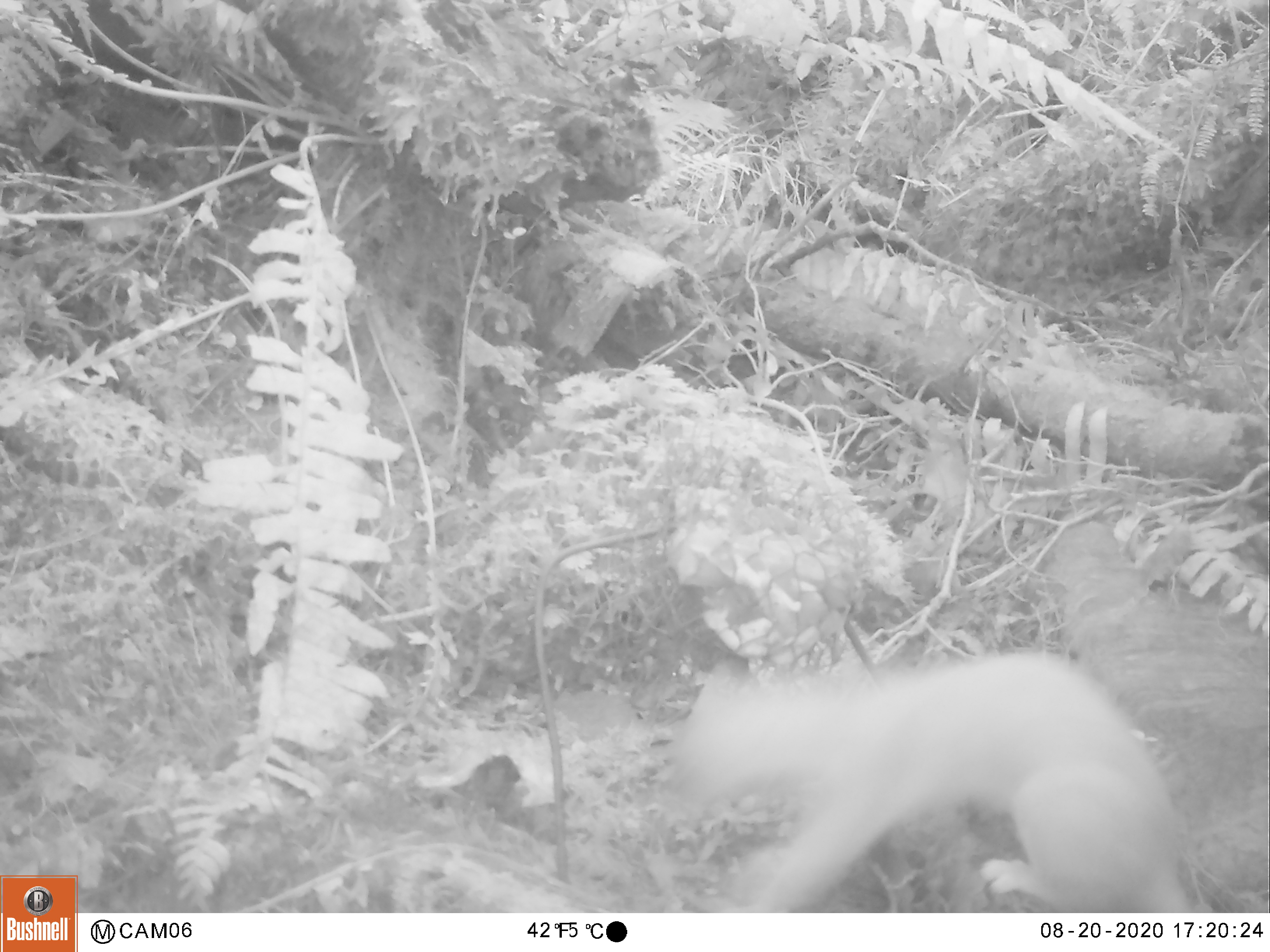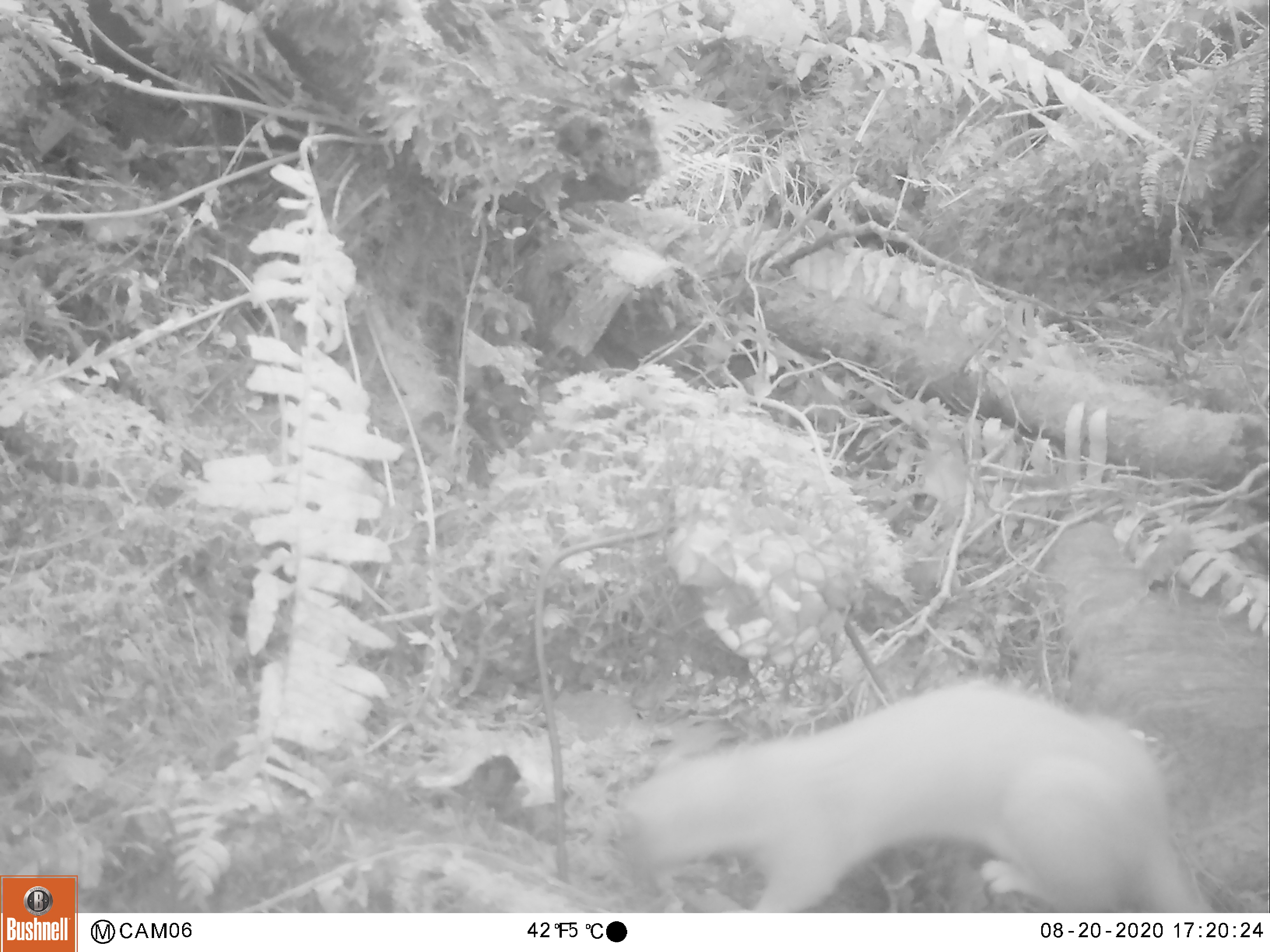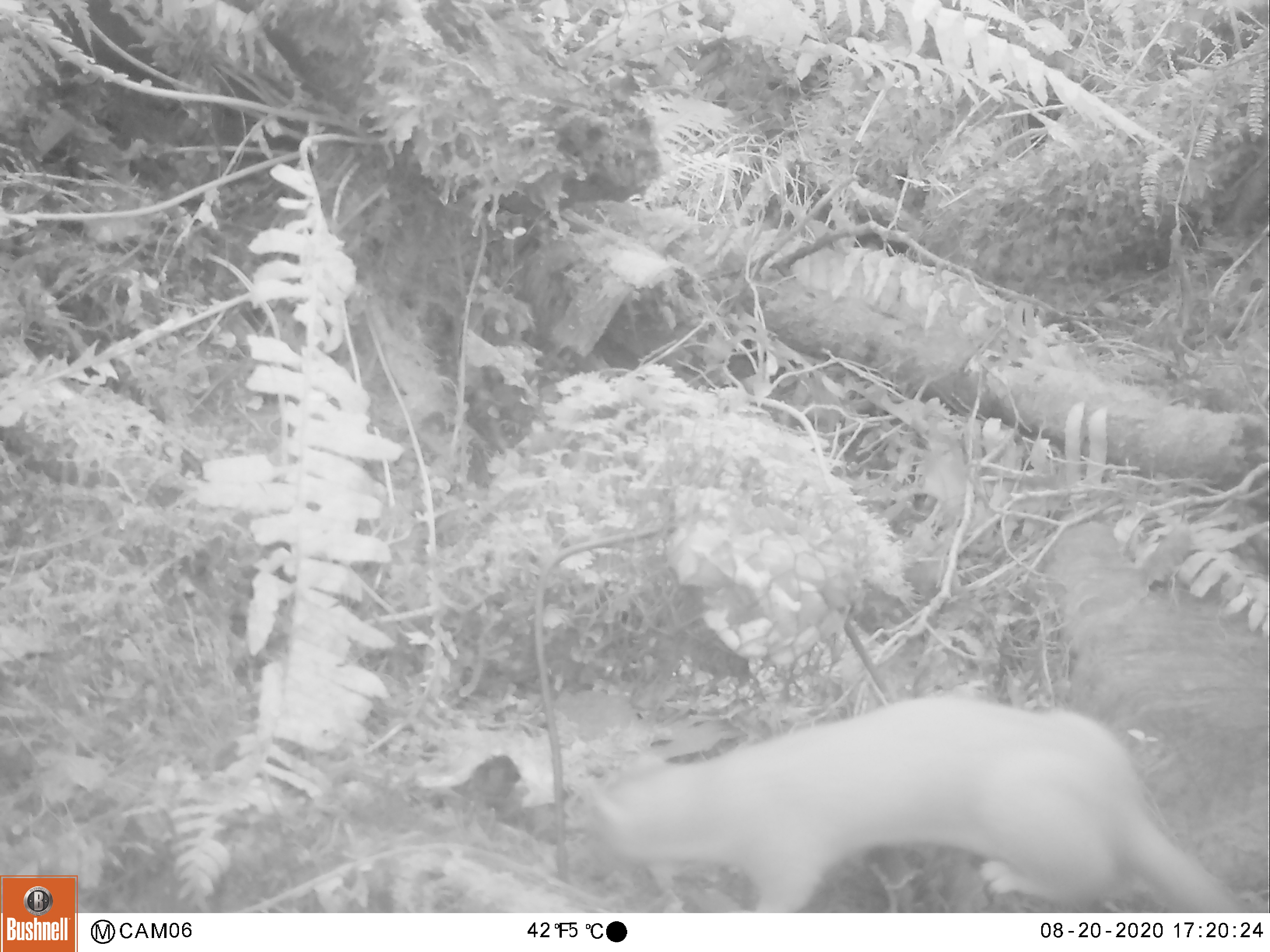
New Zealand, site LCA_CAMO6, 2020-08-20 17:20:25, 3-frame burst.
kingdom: Animalia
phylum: Chordata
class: Mammalia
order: Carnivora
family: Mustelidae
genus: Mustela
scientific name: Mustela erminea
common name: stoat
Stoat (Mustela erminea).